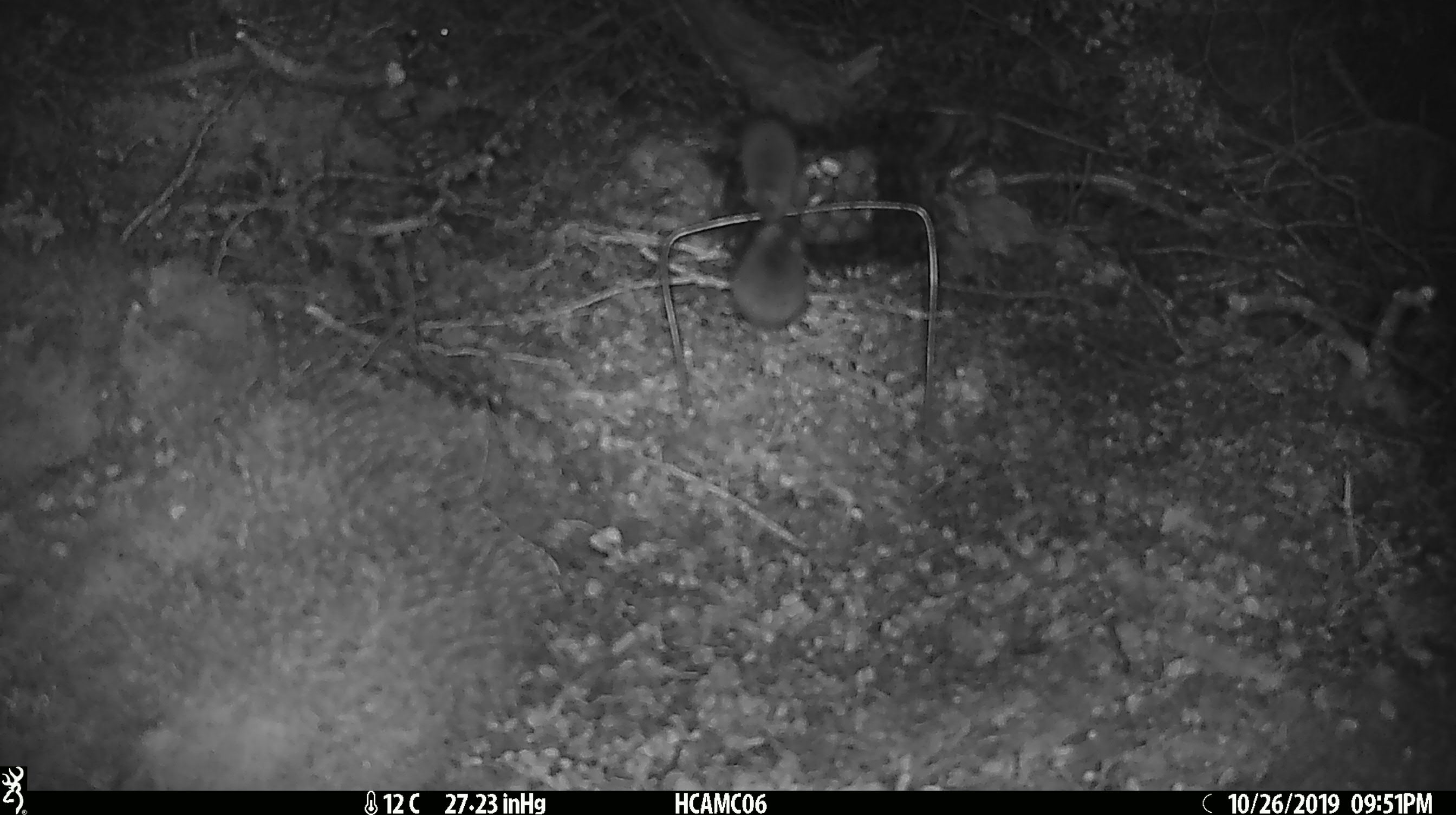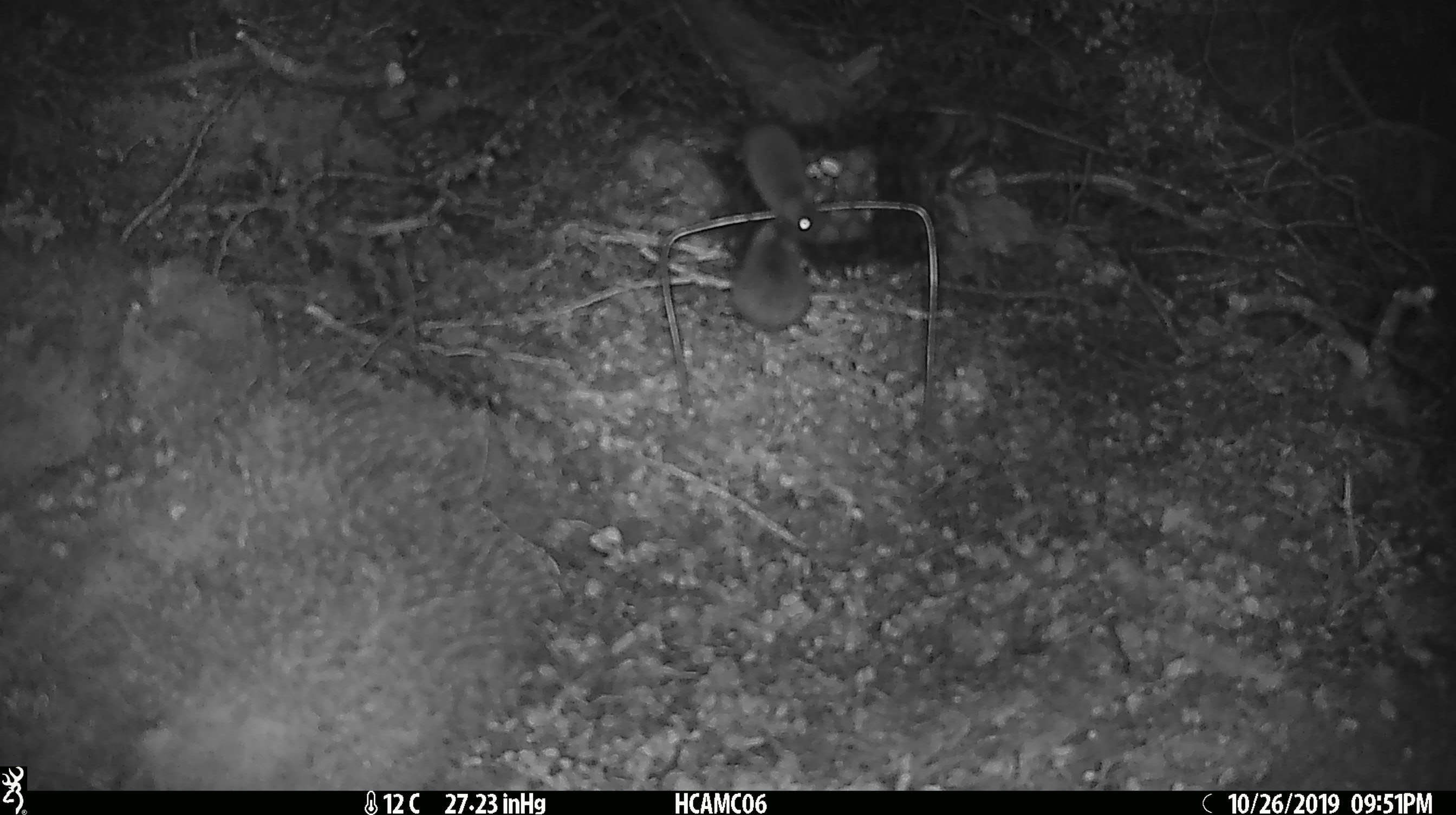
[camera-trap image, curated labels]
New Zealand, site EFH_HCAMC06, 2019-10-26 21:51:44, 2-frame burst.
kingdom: Animalia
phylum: Chordata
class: Mammalia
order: Rodentia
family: Muridae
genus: Mus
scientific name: Mus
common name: mouse